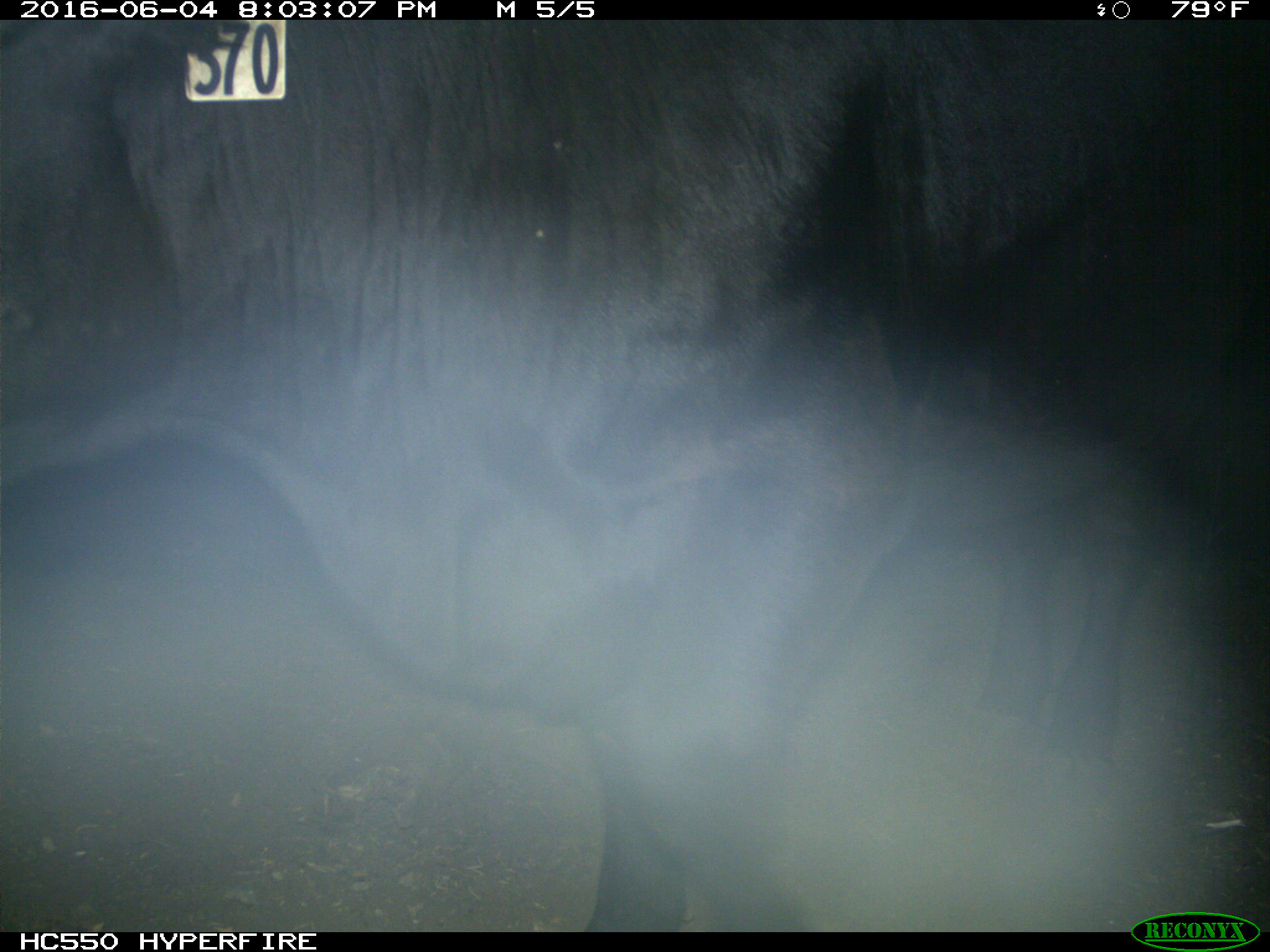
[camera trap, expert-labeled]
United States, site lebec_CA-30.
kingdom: Animalia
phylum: Chordata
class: Mammalia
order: Artiodactyla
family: Bovidae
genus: Bos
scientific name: Bos taurus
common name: domestic cow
Bos taurus (domestic cow).